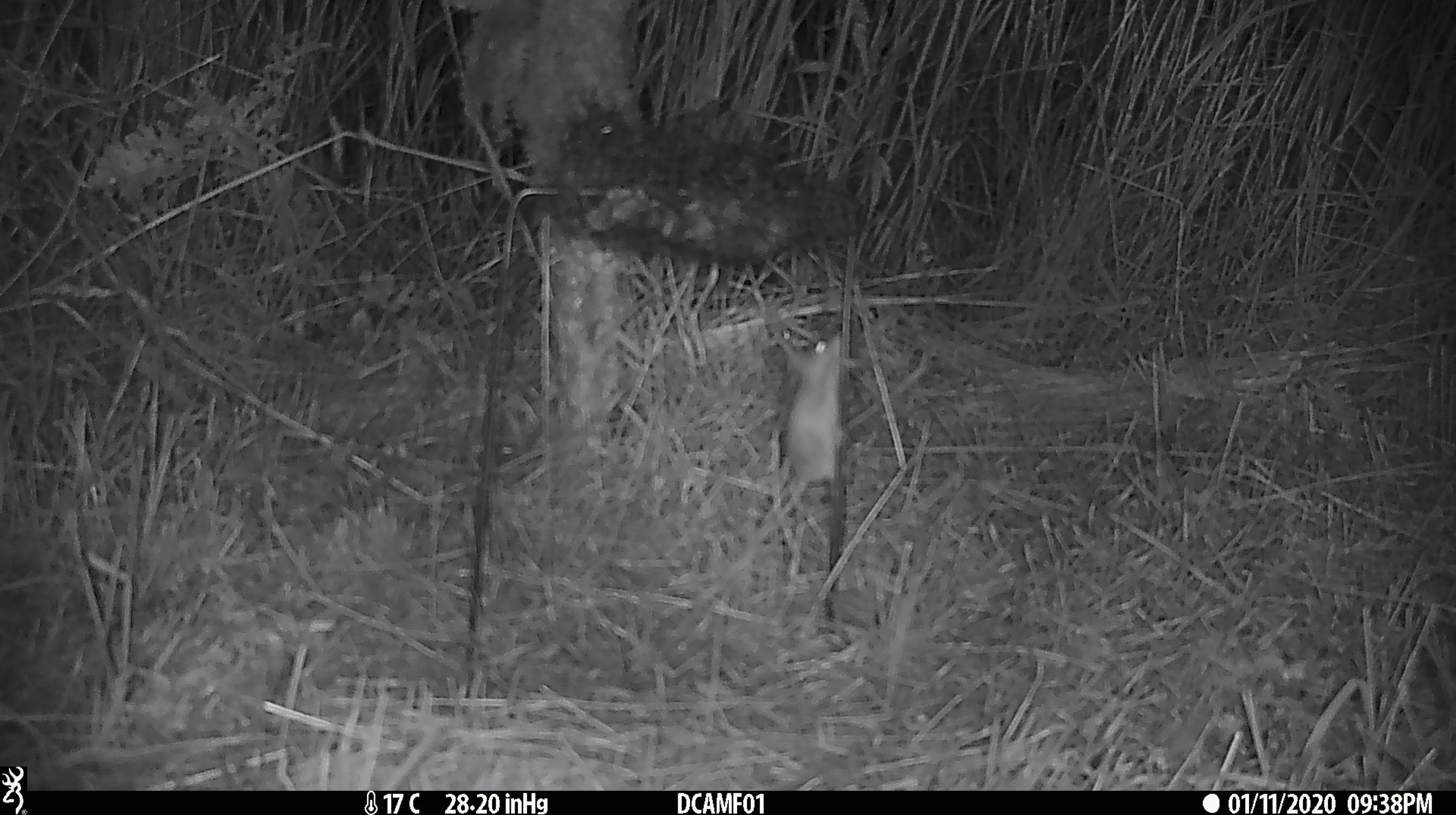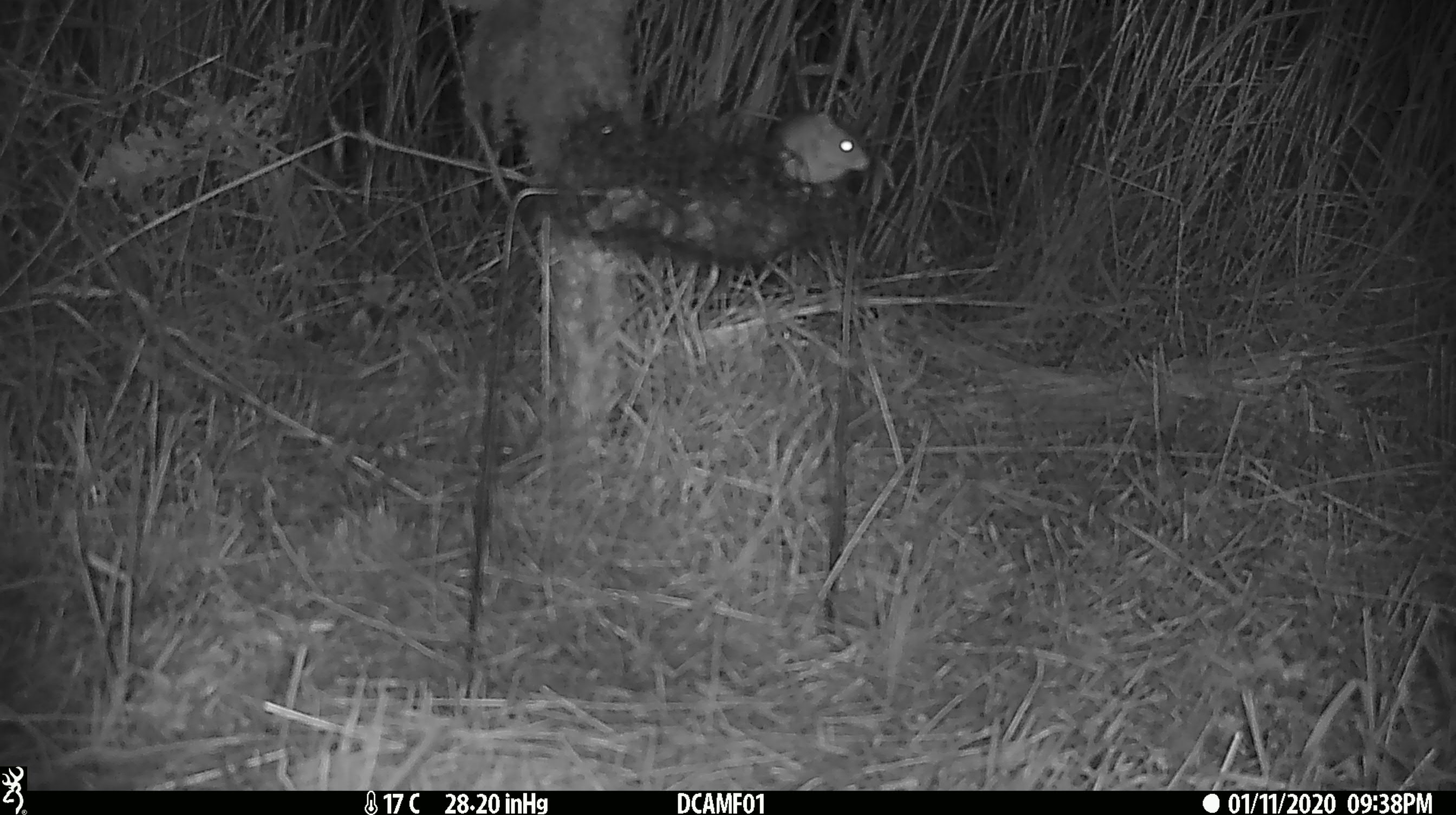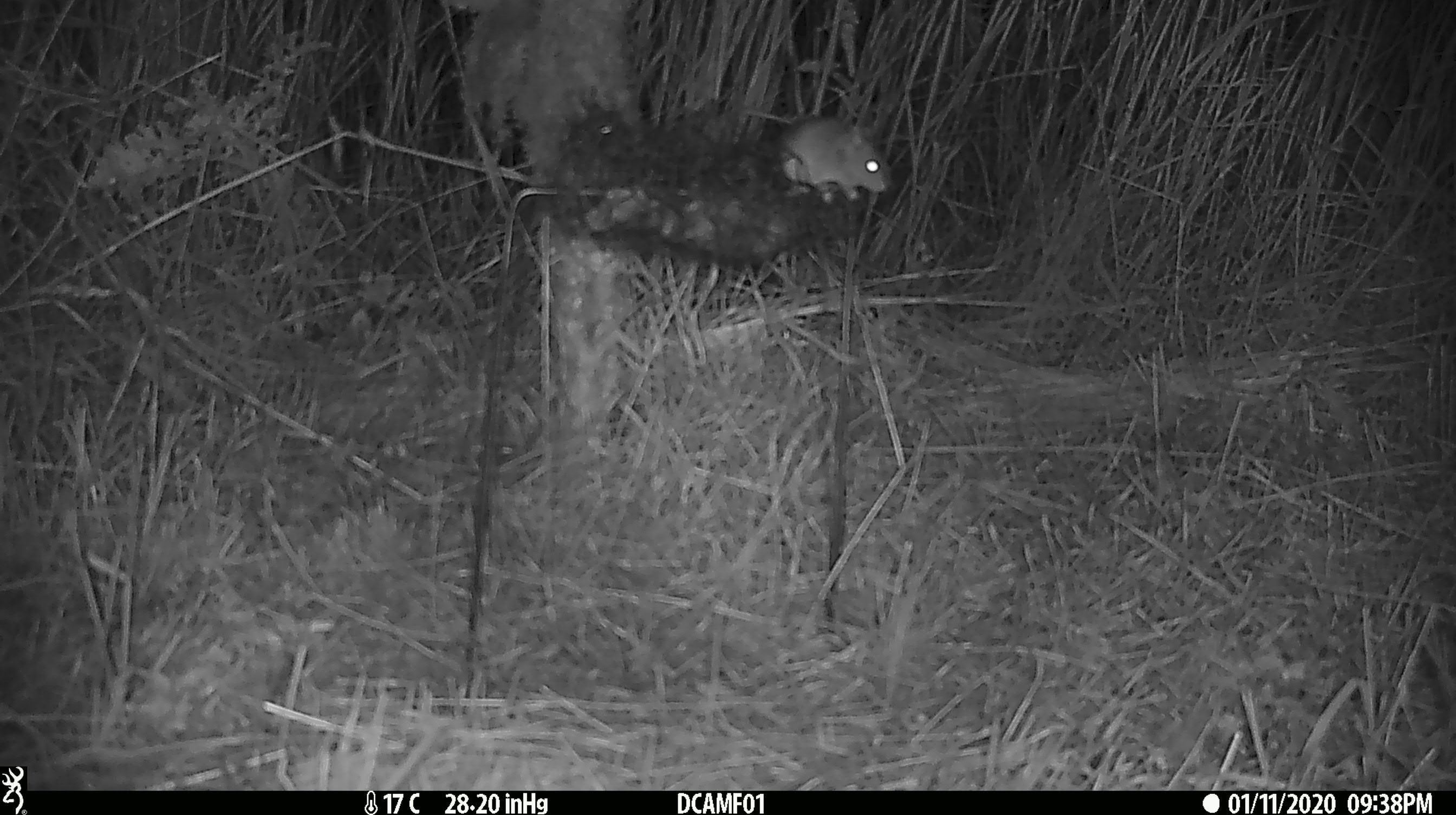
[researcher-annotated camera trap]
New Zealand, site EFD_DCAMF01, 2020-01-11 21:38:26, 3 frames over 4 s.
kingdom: Animalia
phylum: Chordata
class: Mammalia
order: Rodentia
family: Muridae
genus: Mus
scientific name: Mus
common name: mouse